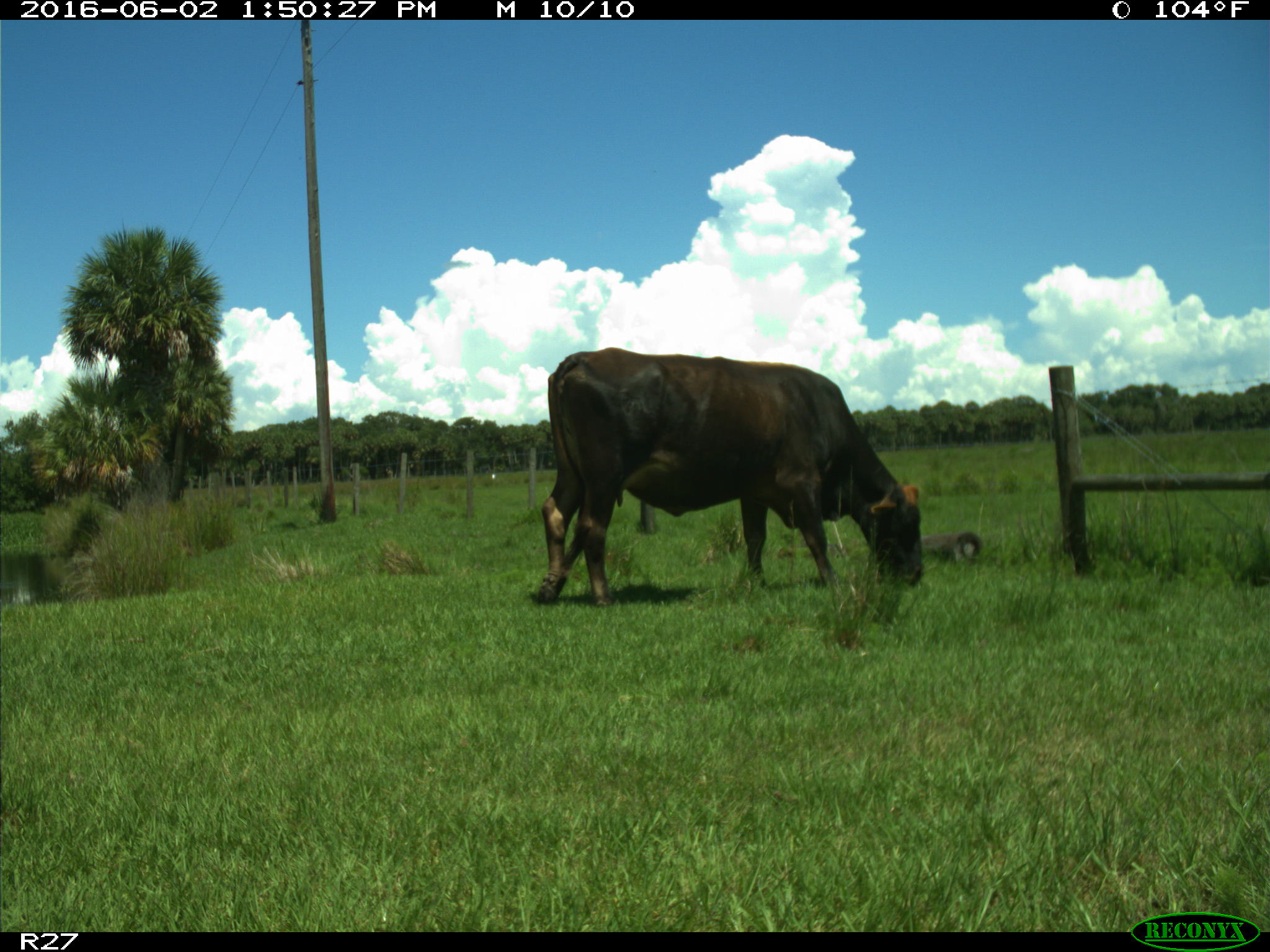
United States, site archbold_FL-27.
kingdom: Animalia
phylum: Chordata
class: Mammalia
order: Artiodactyla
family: Bovidae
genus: Bos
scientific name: Bos taurus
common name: domestic cow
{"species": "Bos taurus (domestic cow)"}